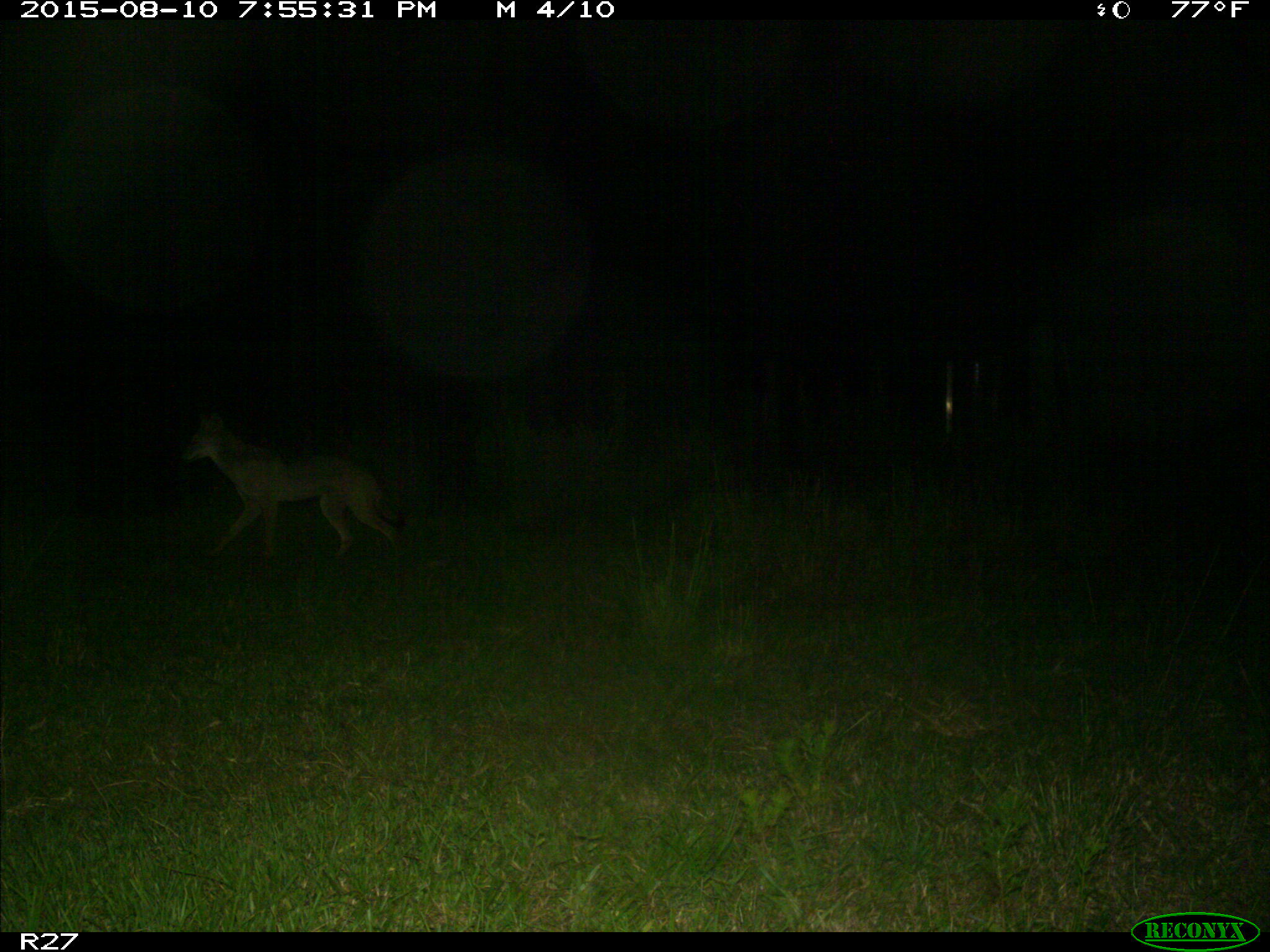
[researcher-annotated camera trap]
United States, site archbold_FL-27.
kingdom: Animalia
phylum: Chordata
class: Mammalia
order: Carnivora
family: Canidae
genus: Canis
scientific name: Canis latrans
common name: coyote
Canis latrans (coyote).